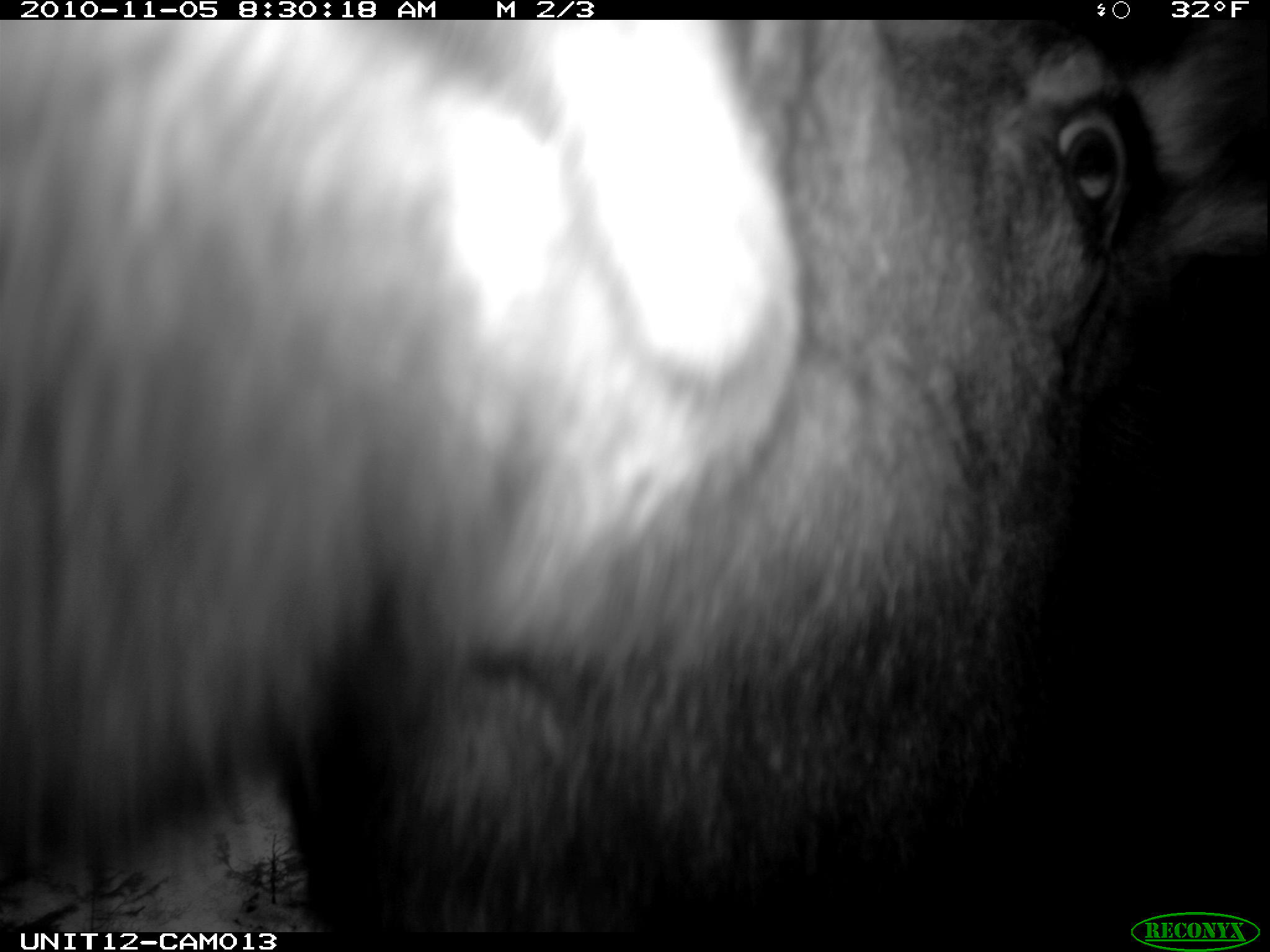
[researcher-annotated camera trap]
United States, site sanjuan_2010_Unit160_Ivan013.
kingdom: Animalia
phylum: Chordata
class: Mammalia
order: Artiodactyla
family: Cervidae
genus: Alces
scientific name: Alces alces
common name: moose